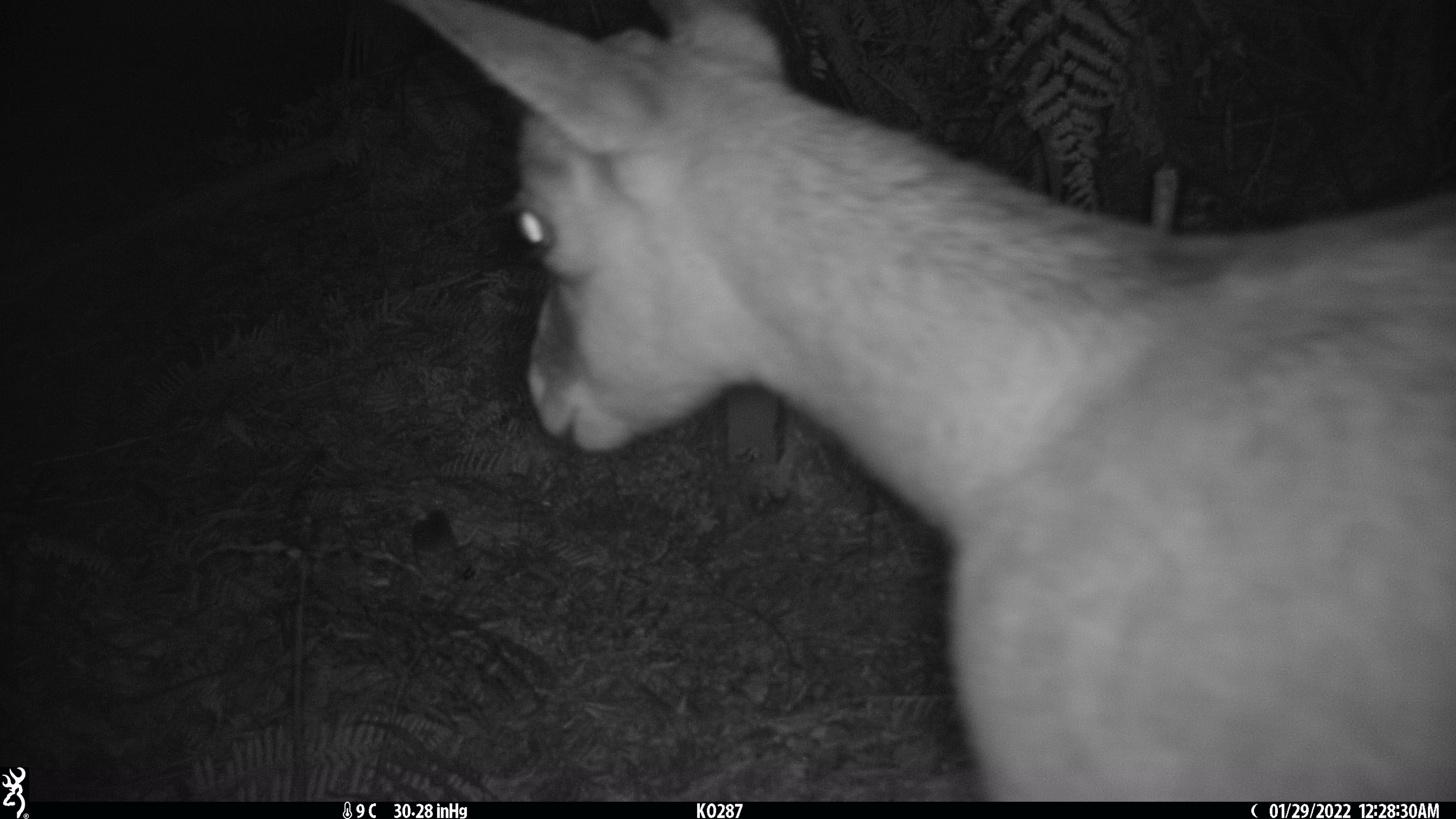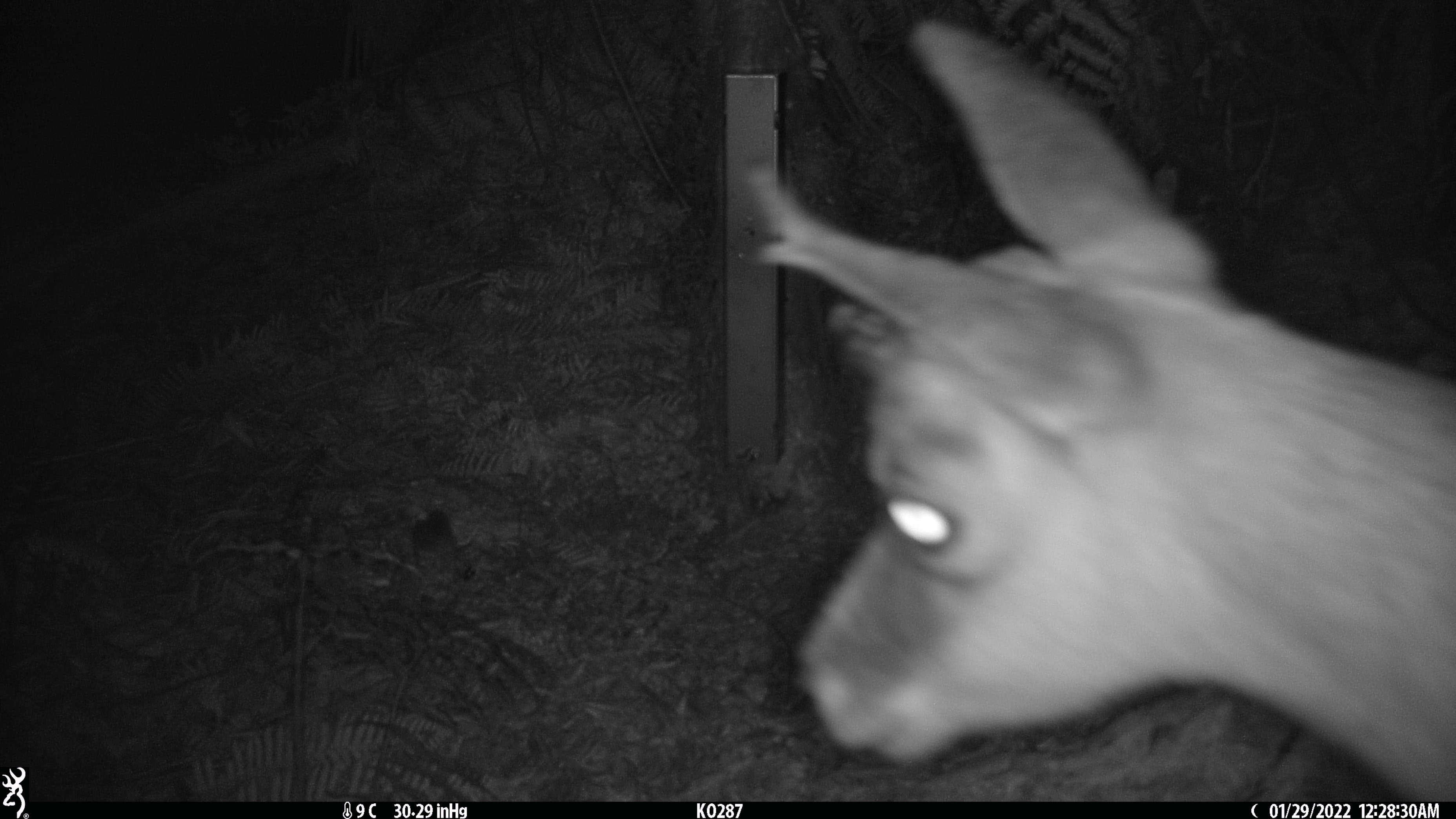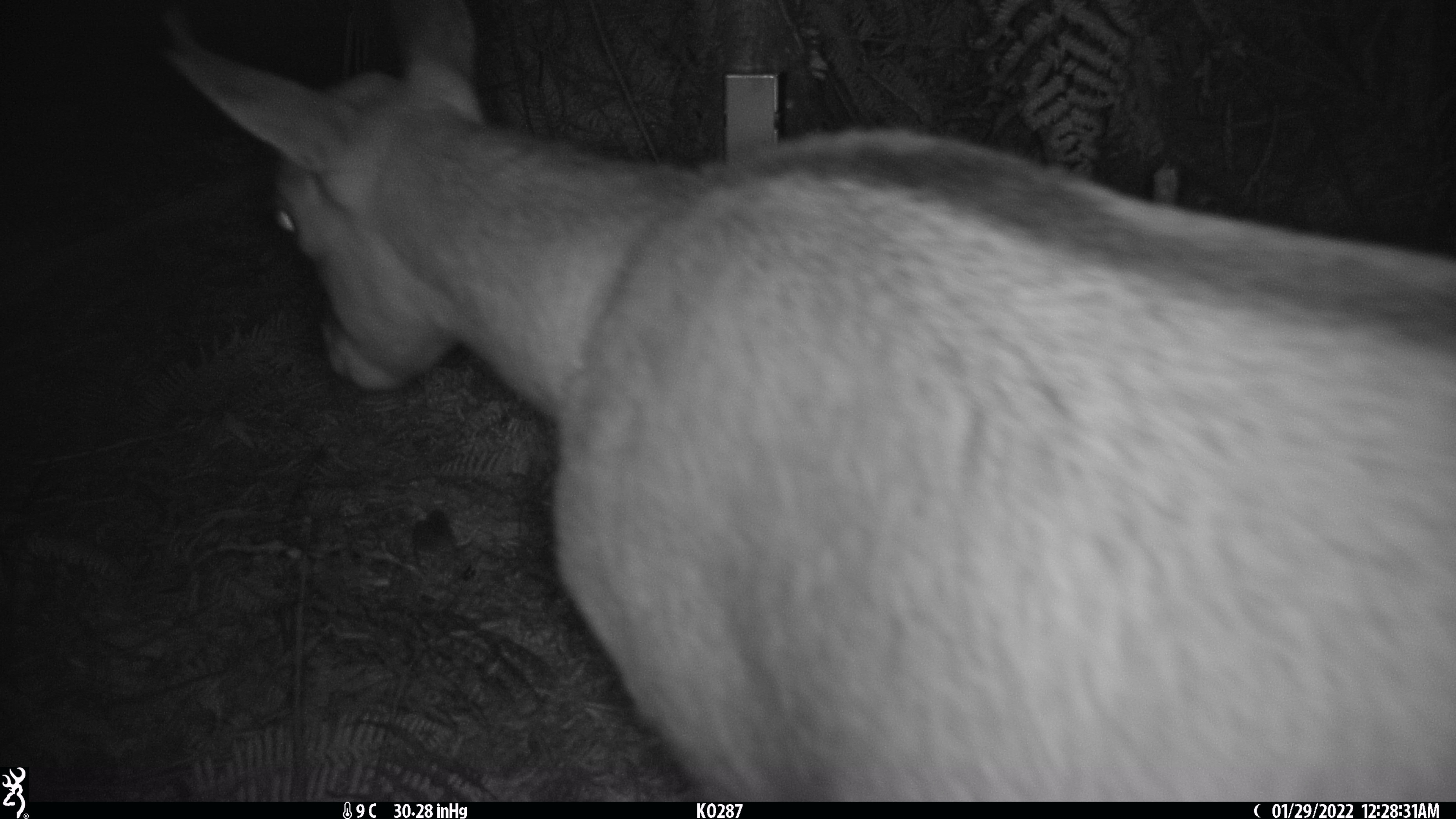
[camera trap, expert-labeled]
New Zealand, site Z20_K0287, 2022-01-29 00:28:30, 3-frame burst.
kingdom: Animalia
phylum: Chordata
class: Mammalia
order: Artiodactyla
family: Bovidae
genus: Rupicapra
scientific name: Rupicapra rupicapra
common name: alpine chamois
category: chamois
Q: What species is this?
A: Chamois (alpine chamois) (Rupicapra rupicapra).